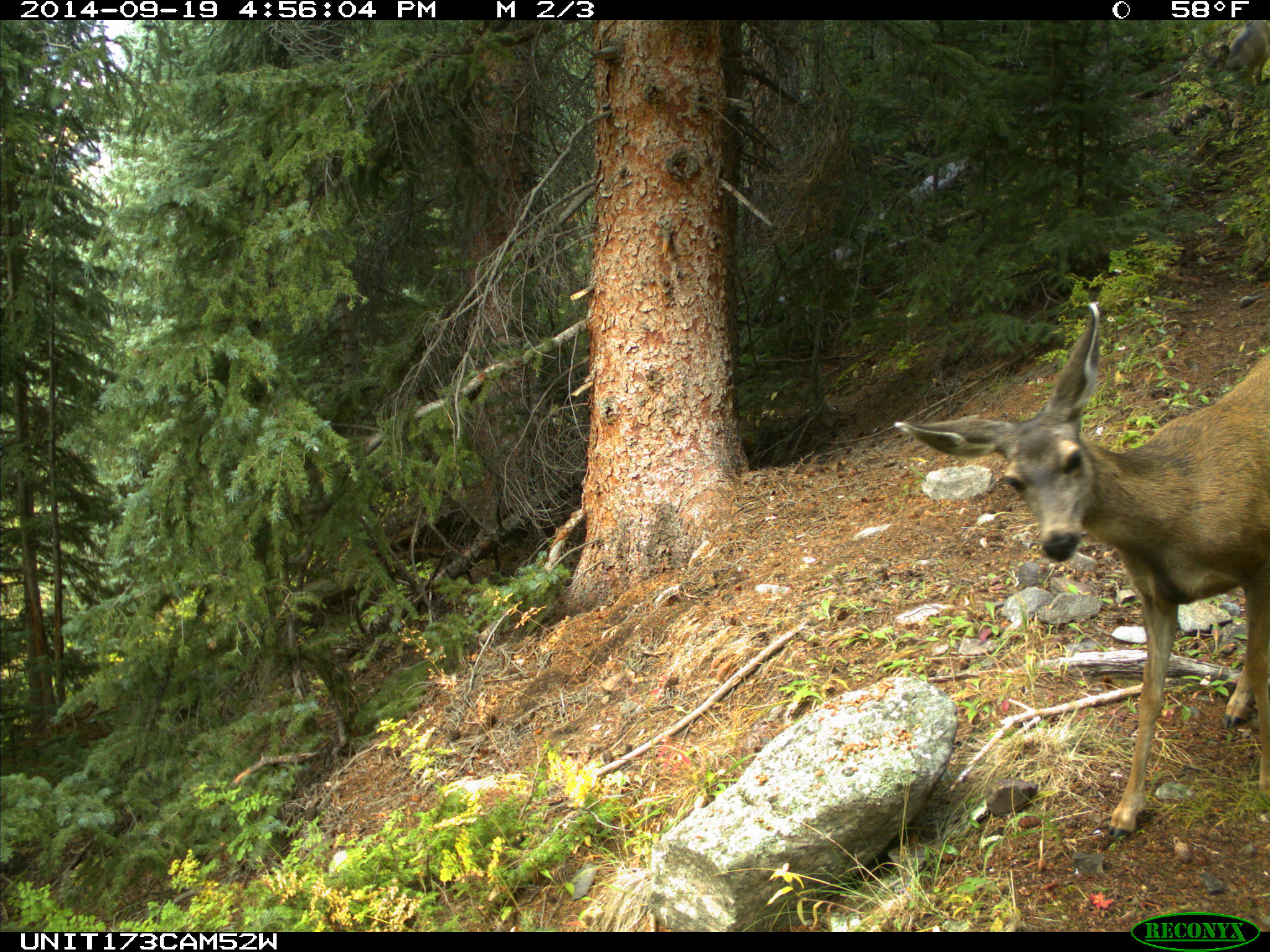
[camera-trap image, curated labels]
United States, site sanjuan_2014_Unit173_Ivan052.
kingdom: Animalia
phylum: Chordata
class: Mammalia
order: Artiodactyla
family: Cervidae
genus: Odocoileus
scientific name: Odocoileus hemionus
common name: mule deer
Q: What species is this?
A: Odocoileus hemionus (mule deer).